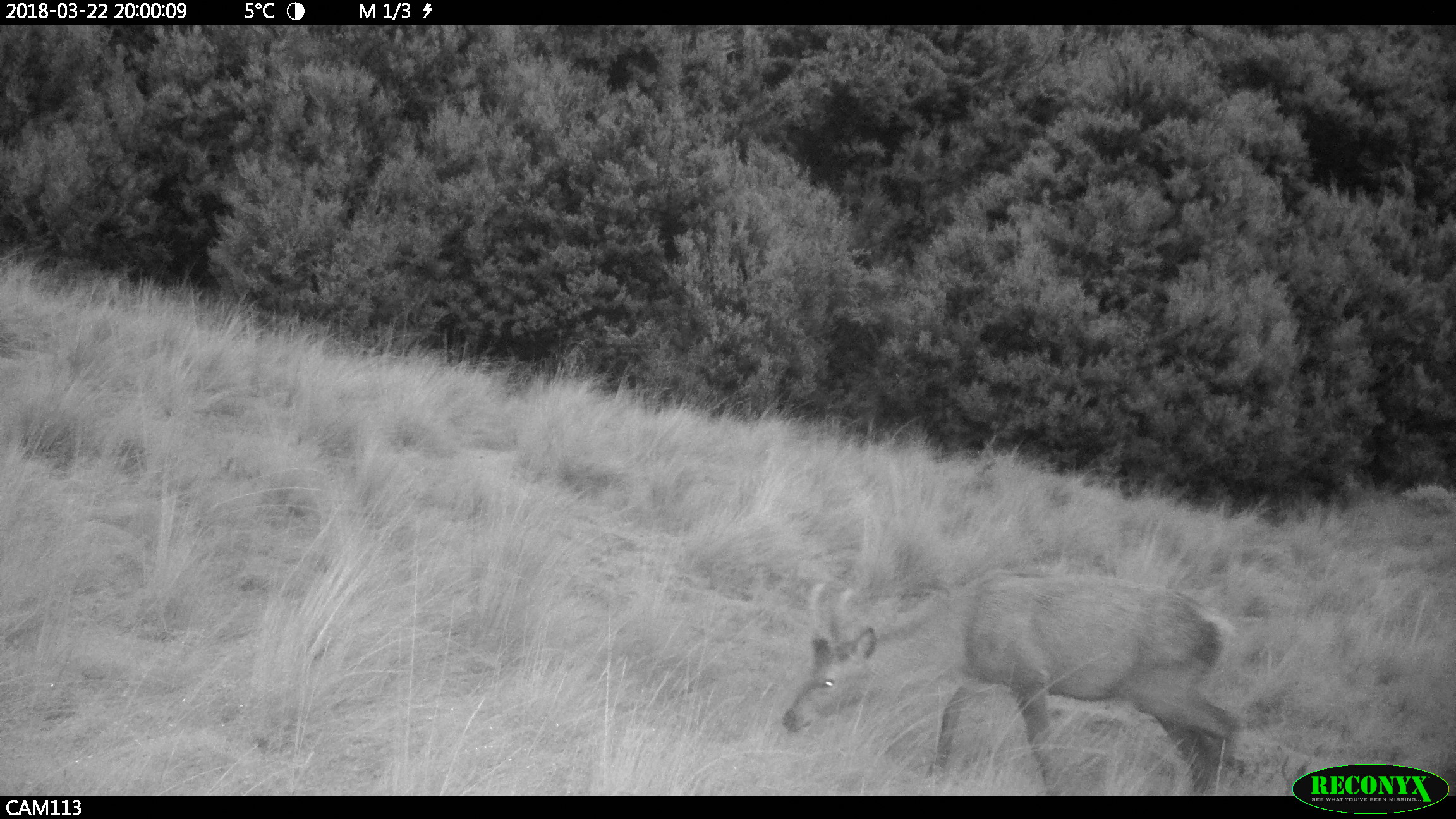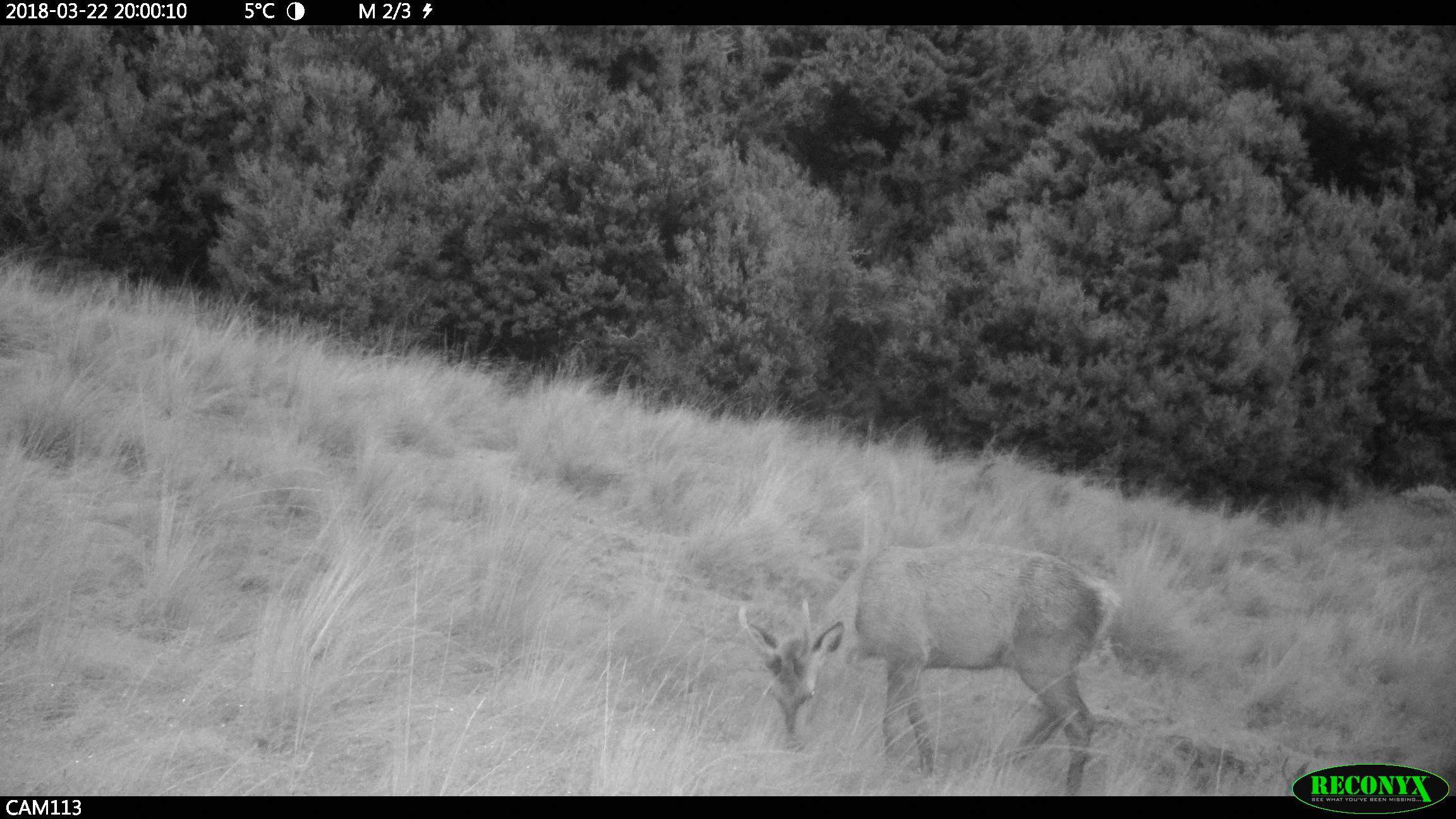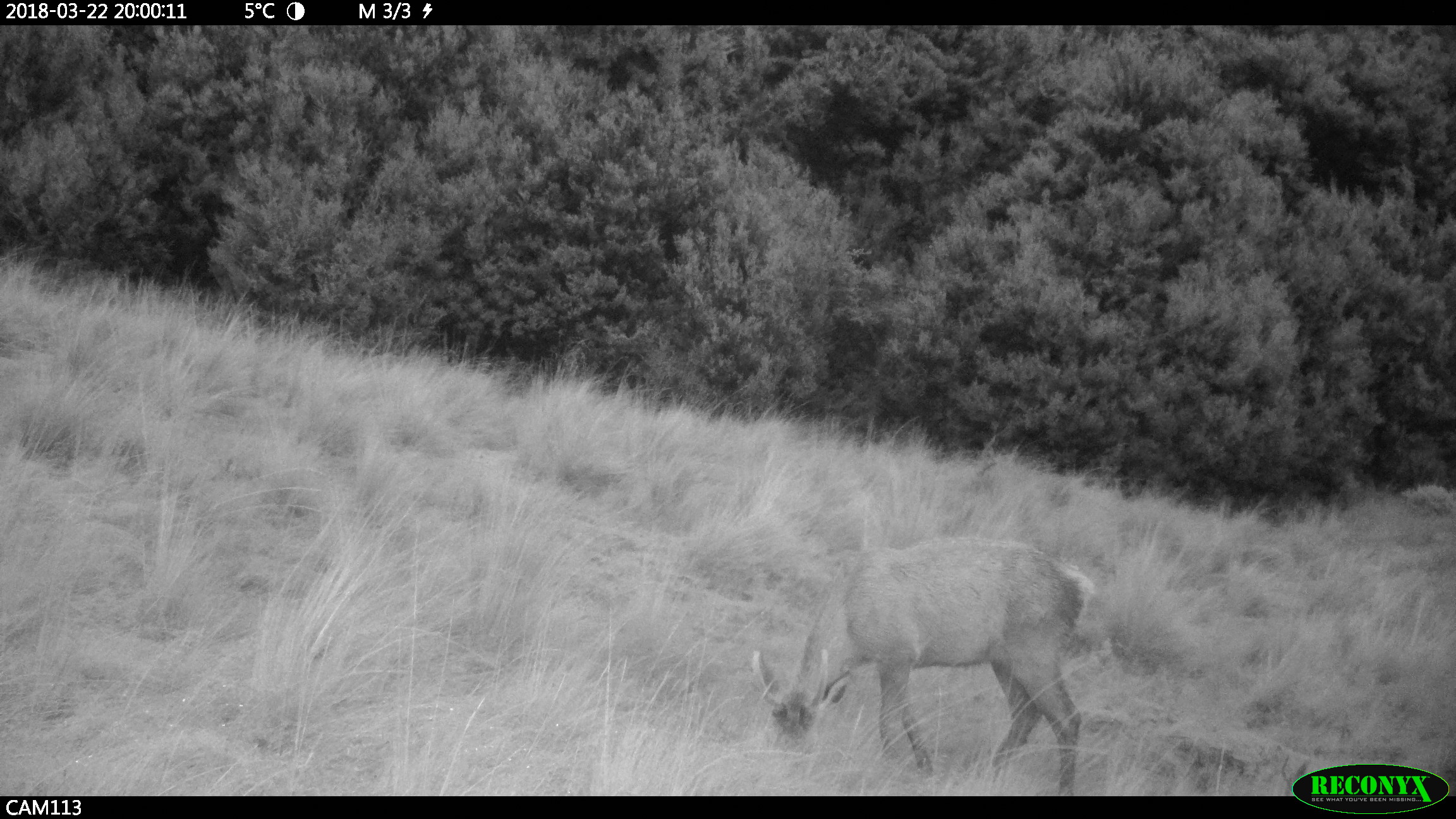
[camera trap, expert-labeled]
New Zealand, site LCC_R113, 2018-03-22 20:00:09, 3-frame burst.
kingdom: Animalia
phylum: Chordata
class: Mammalia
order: Artiodactyla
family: Cervidae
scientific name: Cervidae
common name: deer